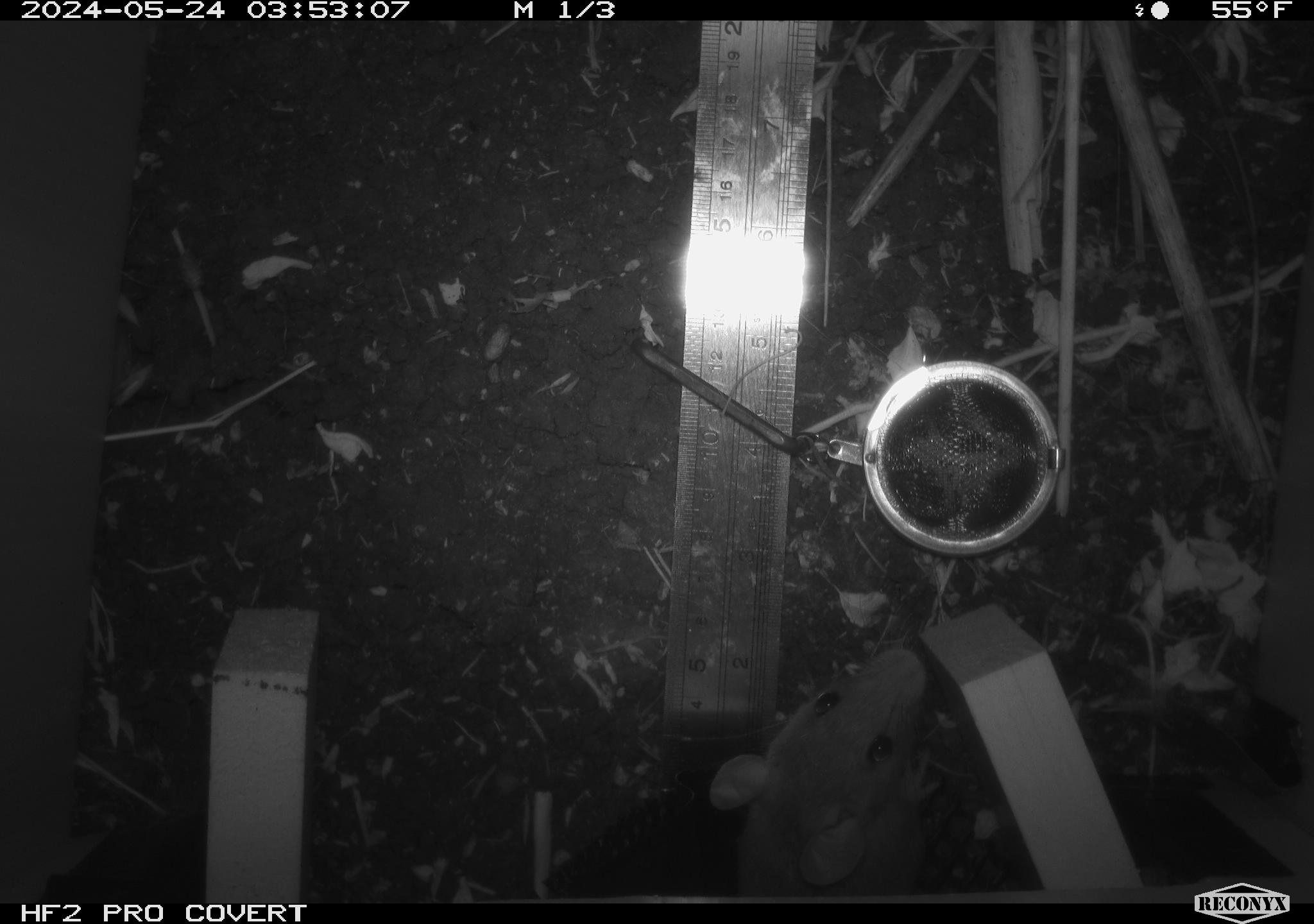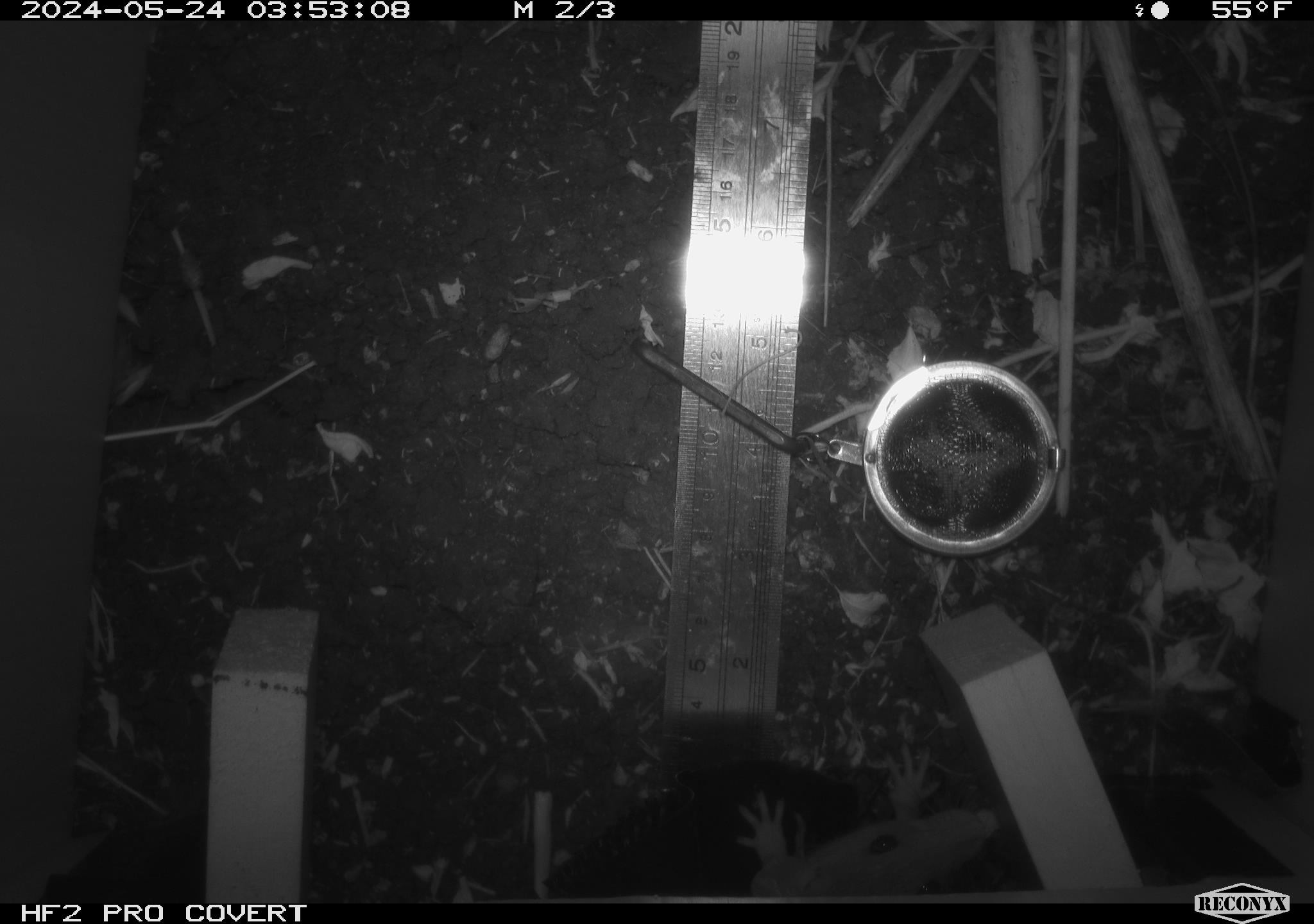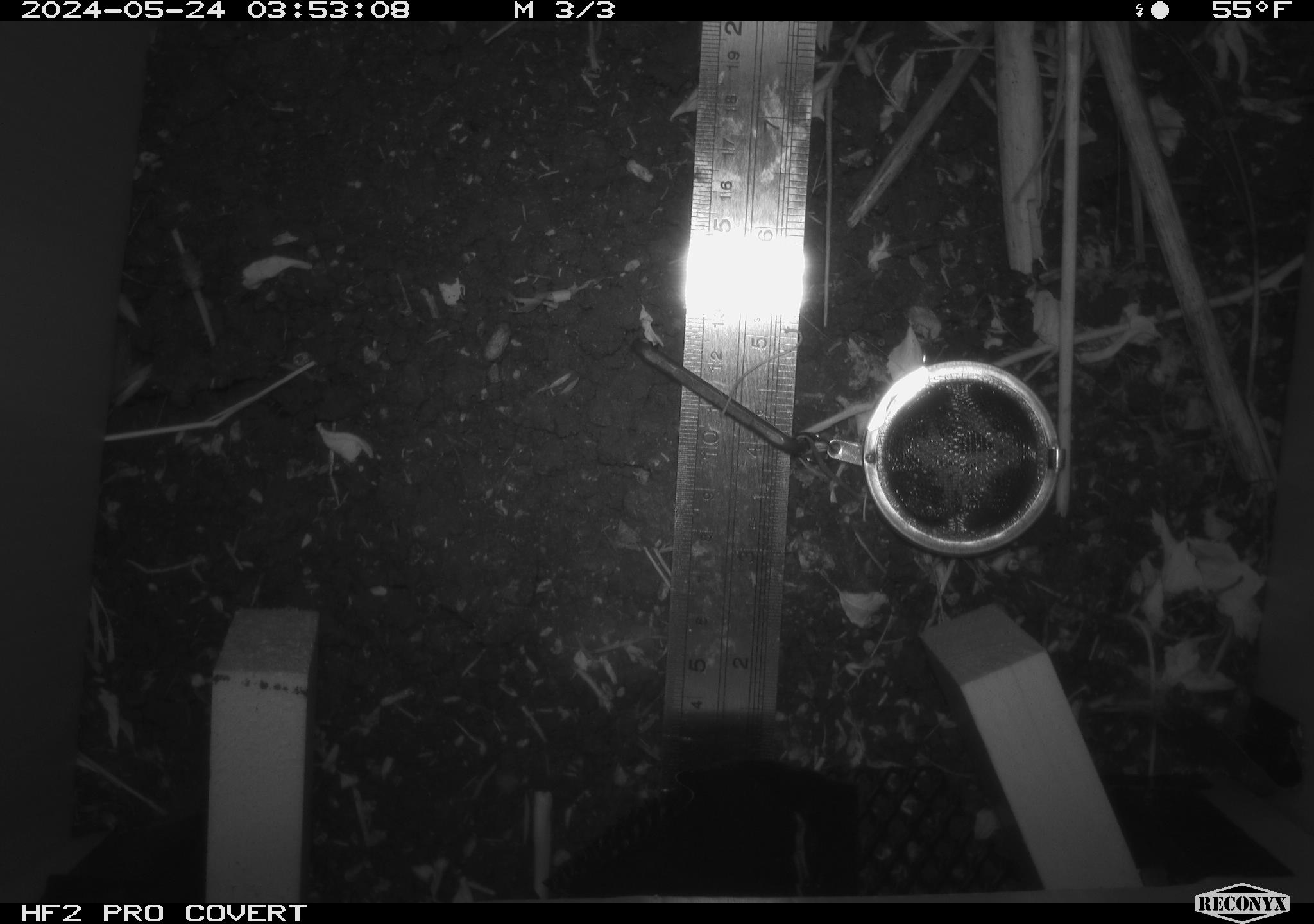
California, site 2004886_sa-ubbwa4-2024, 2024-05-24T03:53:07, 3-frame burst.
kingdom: Animalia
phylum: Chordata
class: Mammalia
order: Rodentia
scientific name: Rodentia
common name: woodrat or rat or mouse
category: woodrat or rat or mouse species